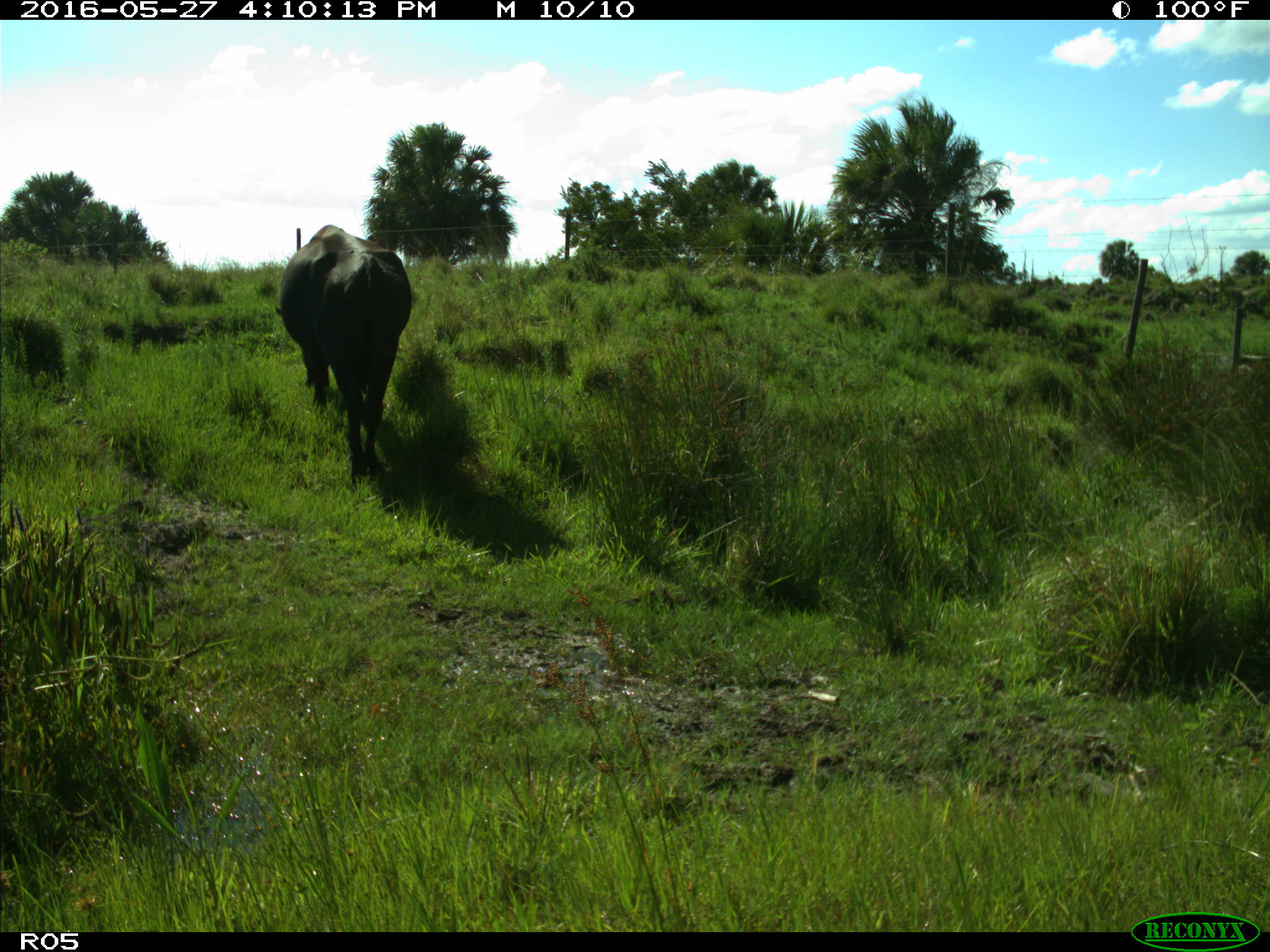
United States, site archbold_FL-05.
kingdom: Animalia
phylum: Chordata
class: Mammalia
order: Artiodactyla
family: Bovidae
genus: Bos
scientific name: Bos taurus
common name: domestic cow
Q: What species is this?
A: Bos taurus (domestic cow).